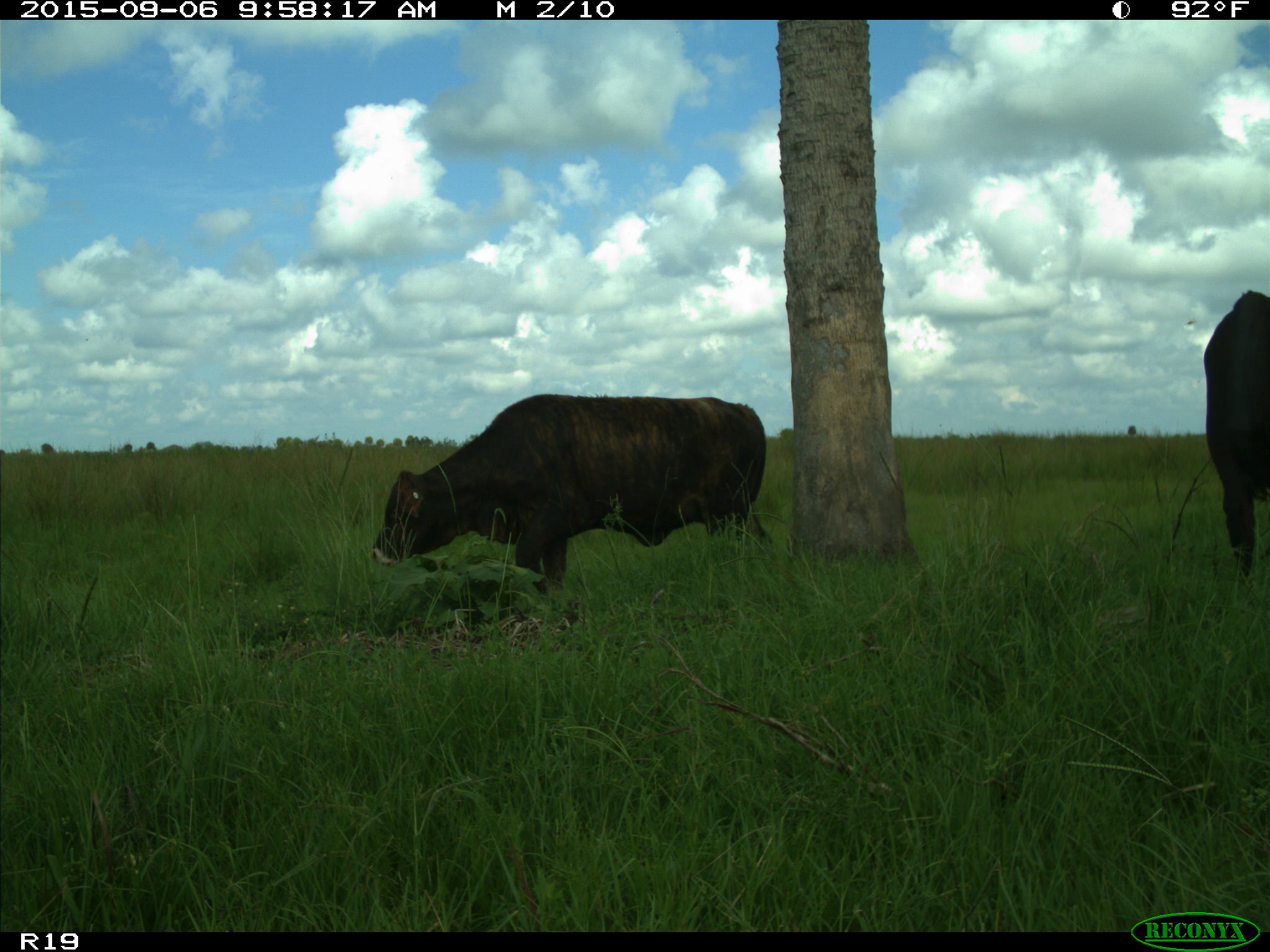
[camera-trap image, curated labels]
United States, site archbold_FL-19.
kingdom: Animalia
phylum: Chordata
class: Mammalia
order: Artiodactyla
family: Bovidae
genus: Bos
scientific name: Bos taurus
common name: domestic cow